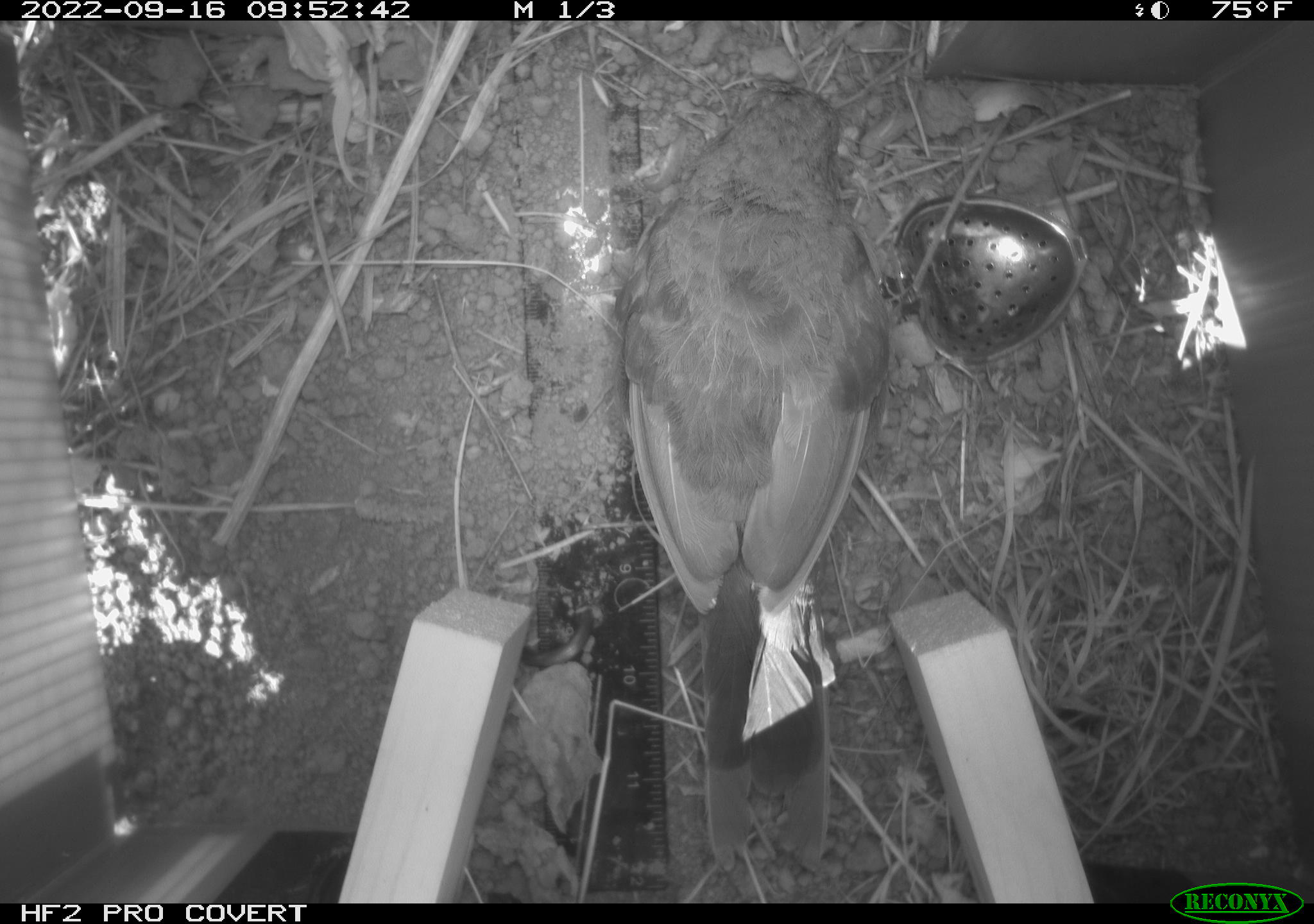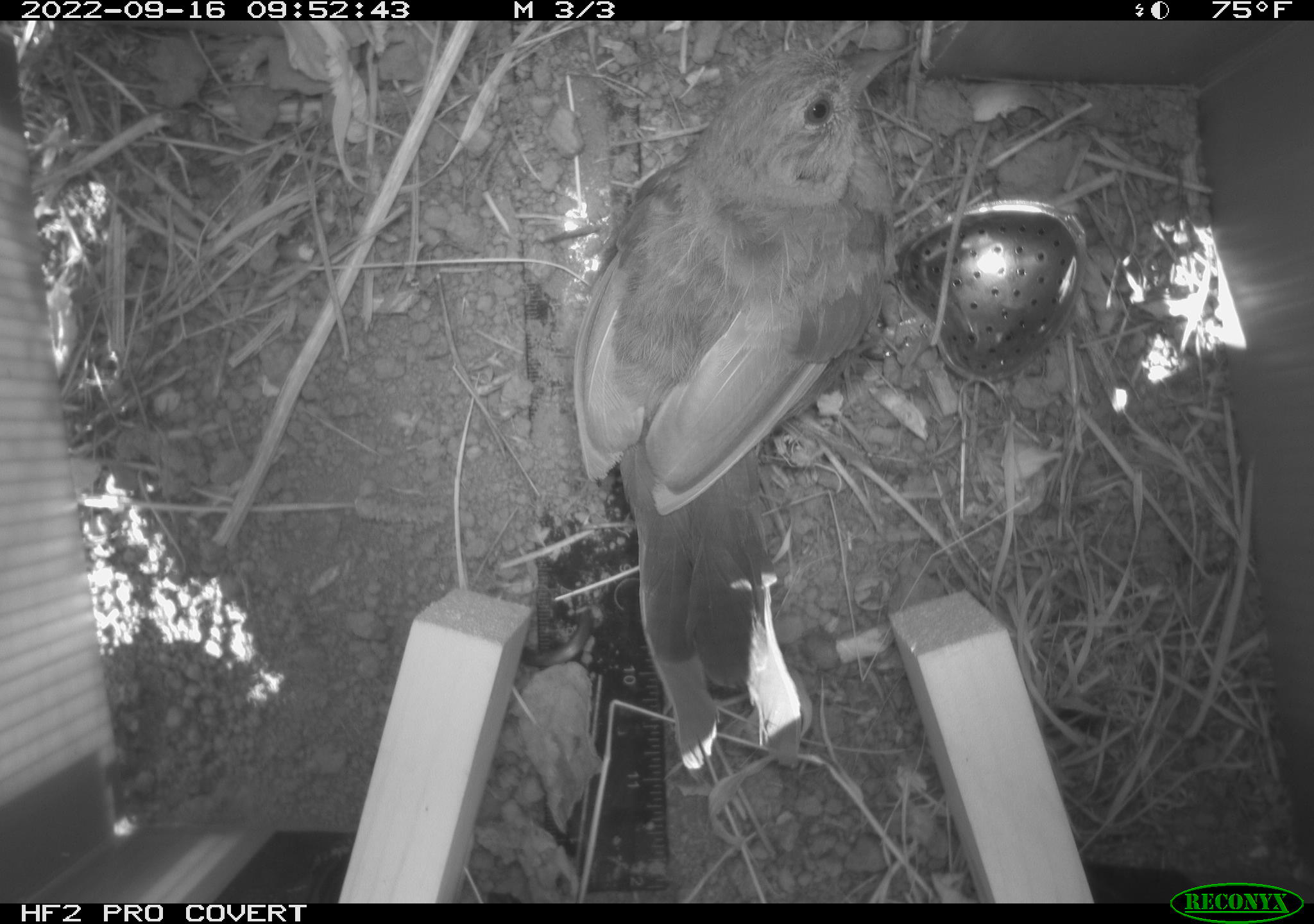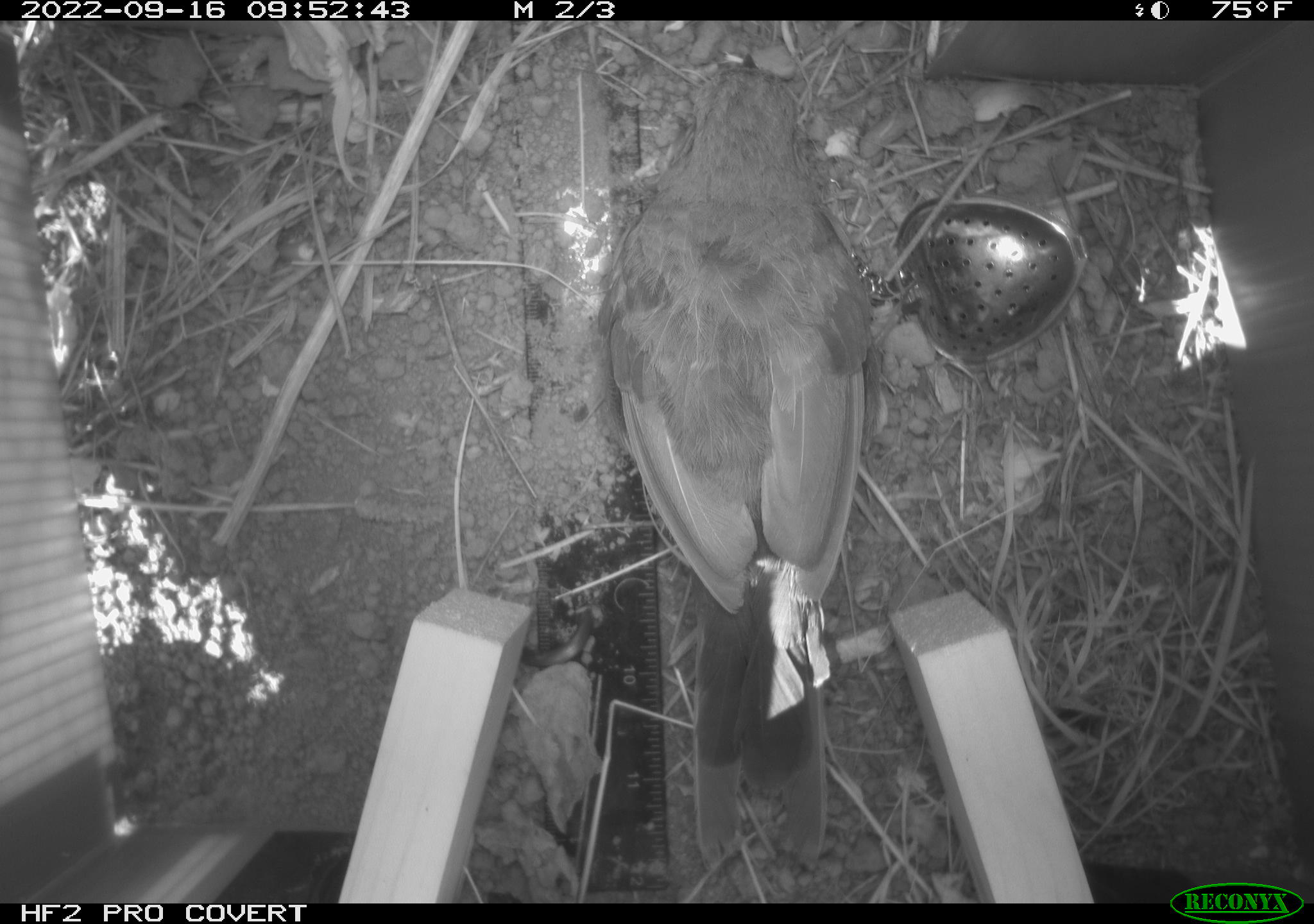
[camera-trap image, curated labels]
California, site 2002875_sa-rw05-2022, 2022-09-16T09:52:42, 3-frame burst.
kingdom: Animalia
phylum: Chordata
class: Aves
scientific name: Aves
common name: bird